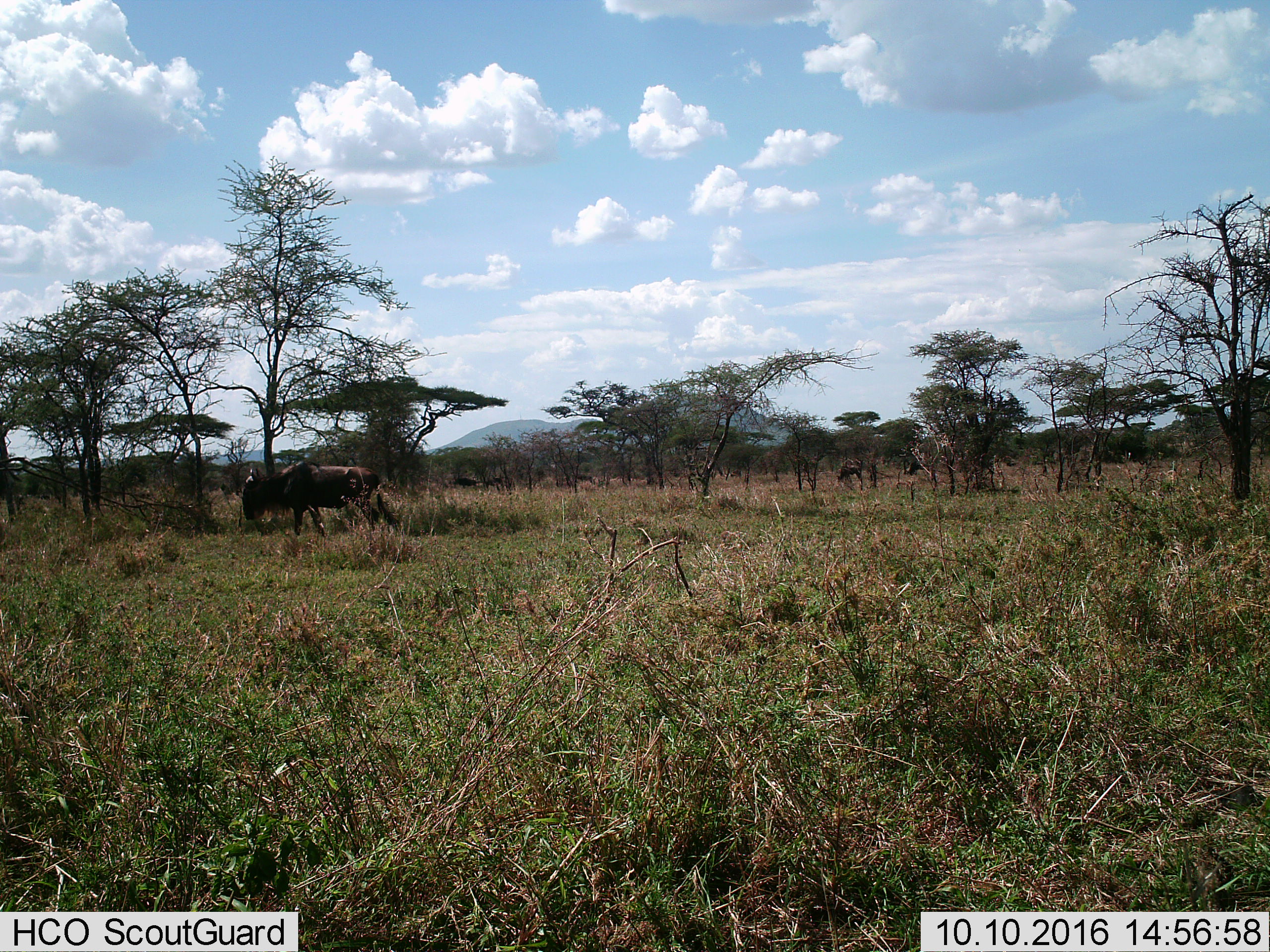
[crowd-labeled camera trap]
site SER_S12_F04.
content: unidentified animal